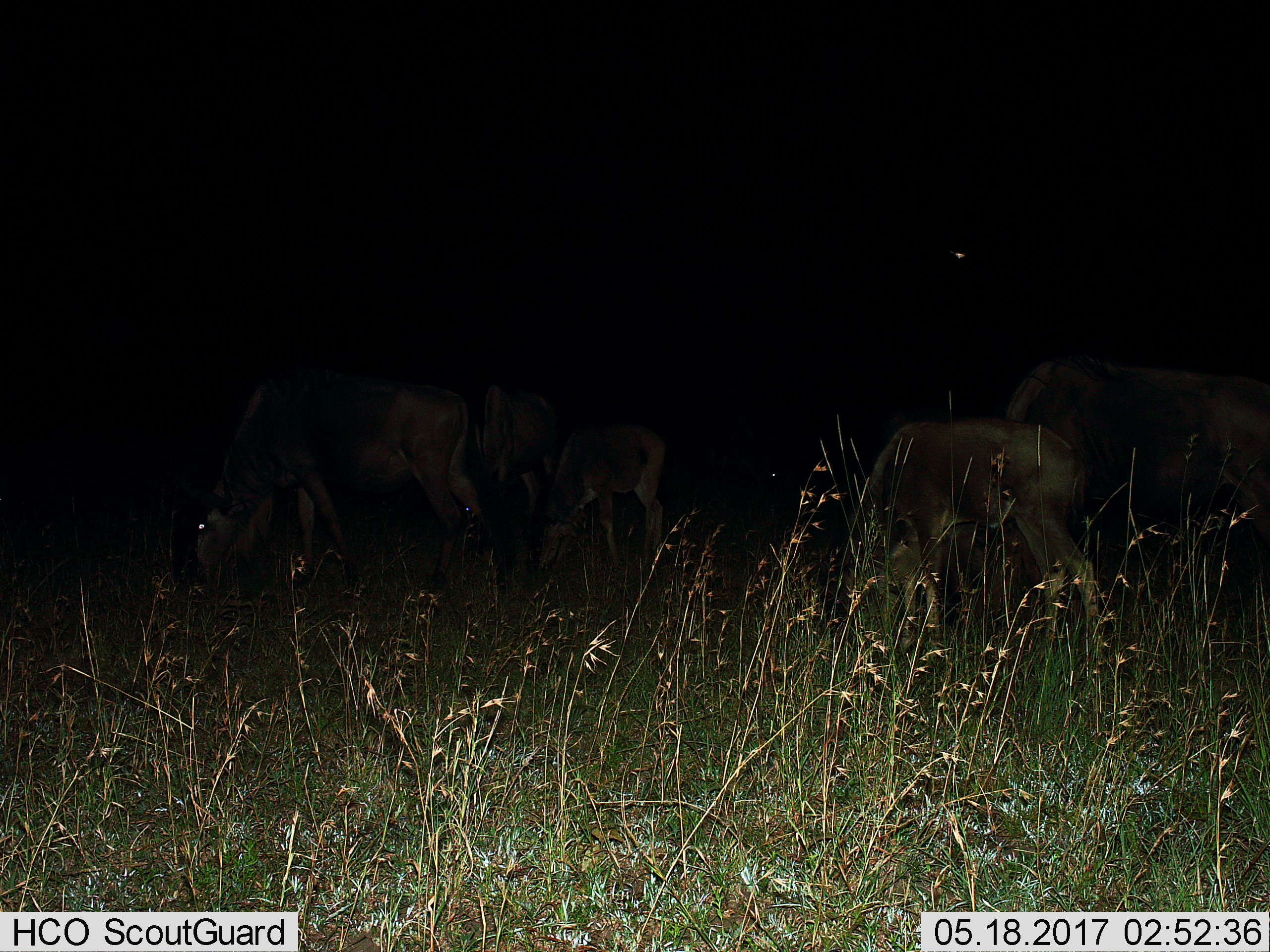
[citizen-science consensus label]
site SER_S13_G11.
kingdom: Animalia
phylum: Chordata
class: Mammalia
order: Artiodactyla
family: Bovidae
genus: Connochaetes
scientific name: Connochaetes taurinus taurinus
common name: blue wildebeest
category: wildebeestblue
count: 5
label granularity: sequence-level